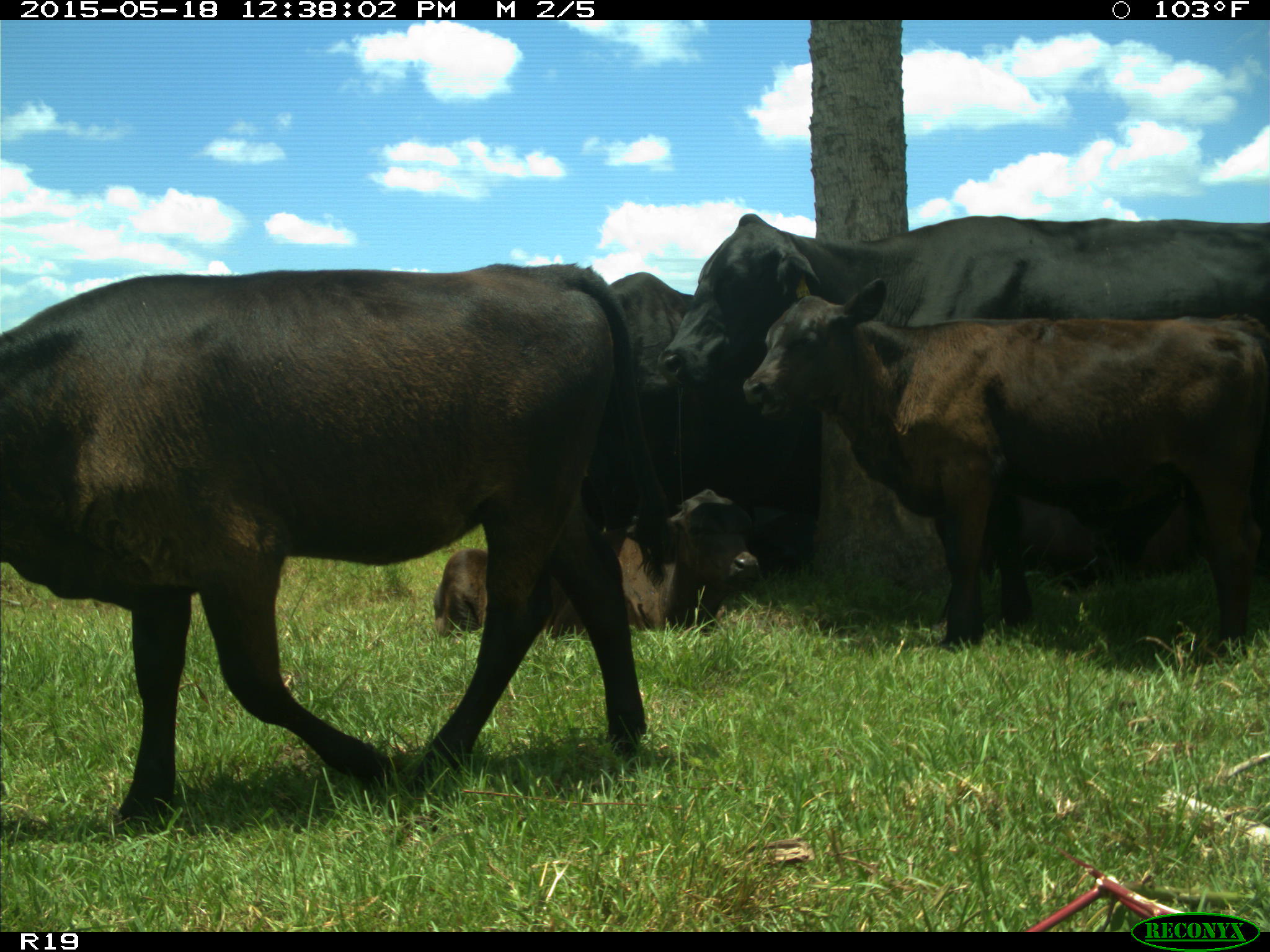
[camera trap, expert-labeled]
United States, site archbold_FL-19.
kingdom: Animalia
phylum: Chordata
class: Mammalia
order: Artiodactyla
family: Bovidae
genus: Bos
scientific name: Bos taurus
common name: domestic cow